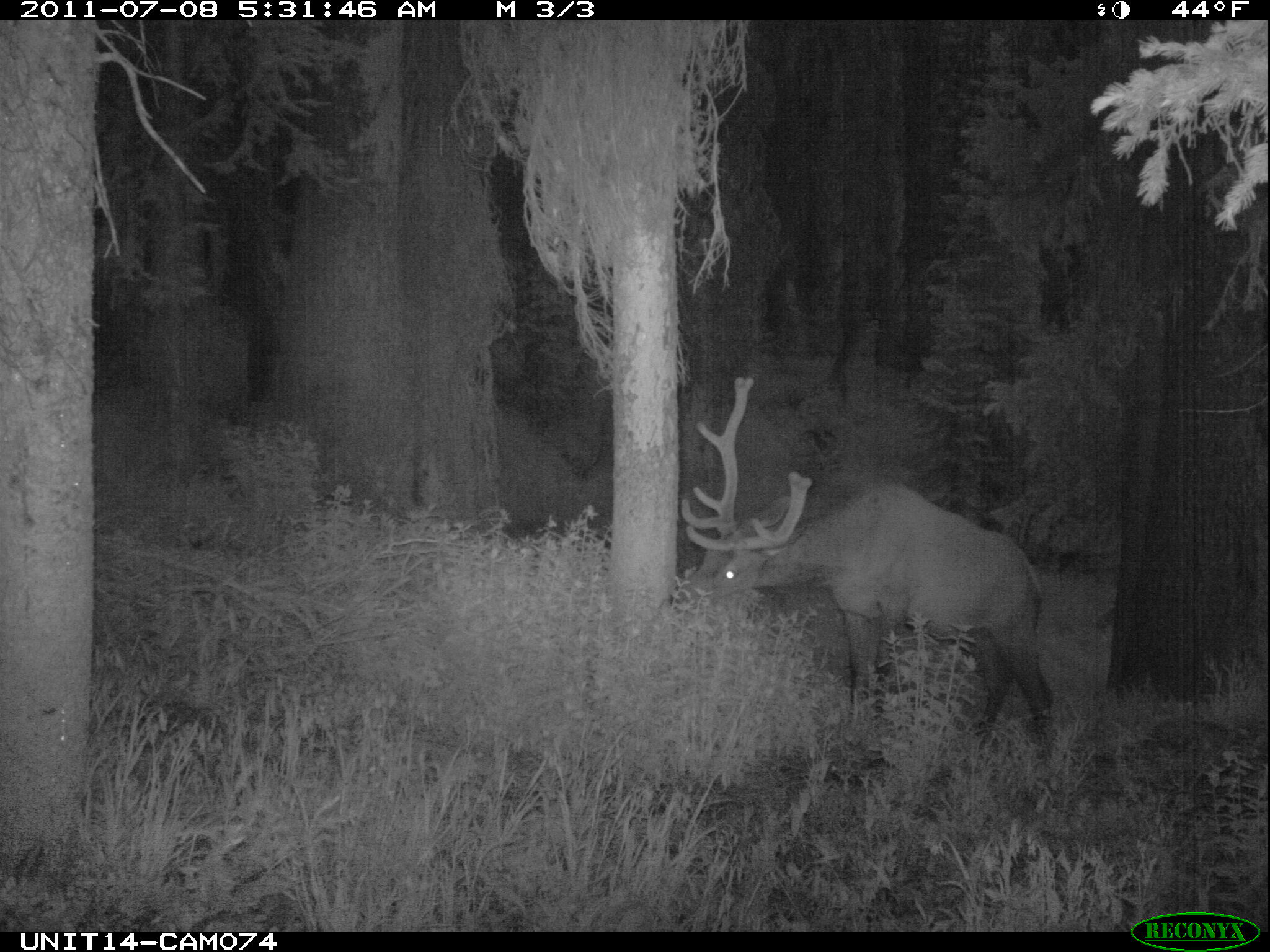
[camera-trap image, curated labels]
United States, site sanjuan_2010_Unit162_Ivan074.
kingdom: Animalia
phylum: Chordata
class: Mammalia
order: Artiodactyla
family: Cervidae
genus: Cervus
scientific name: Cervus elaphus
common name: red deer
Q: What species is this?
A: Cervus elaphus (red deer).